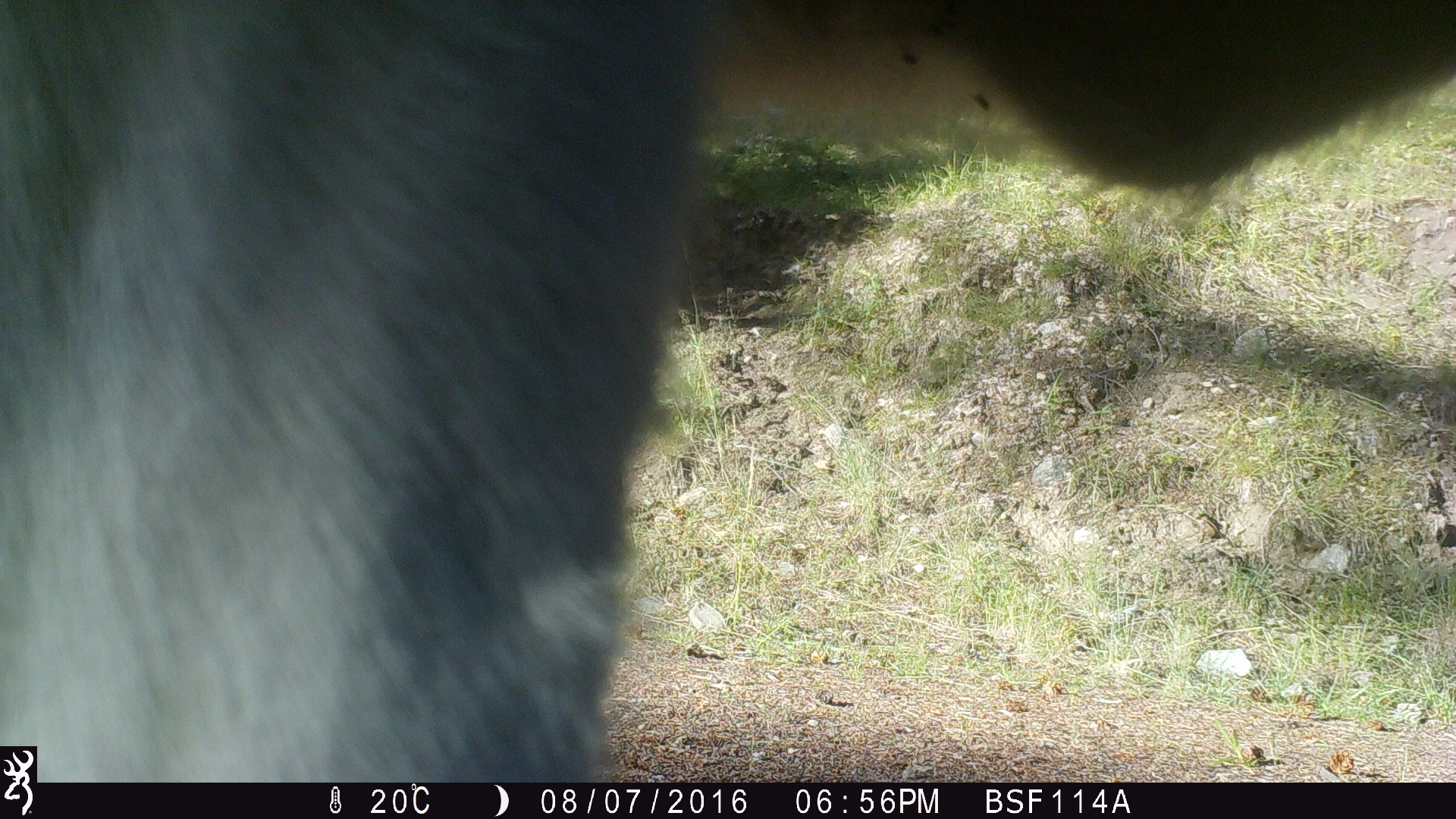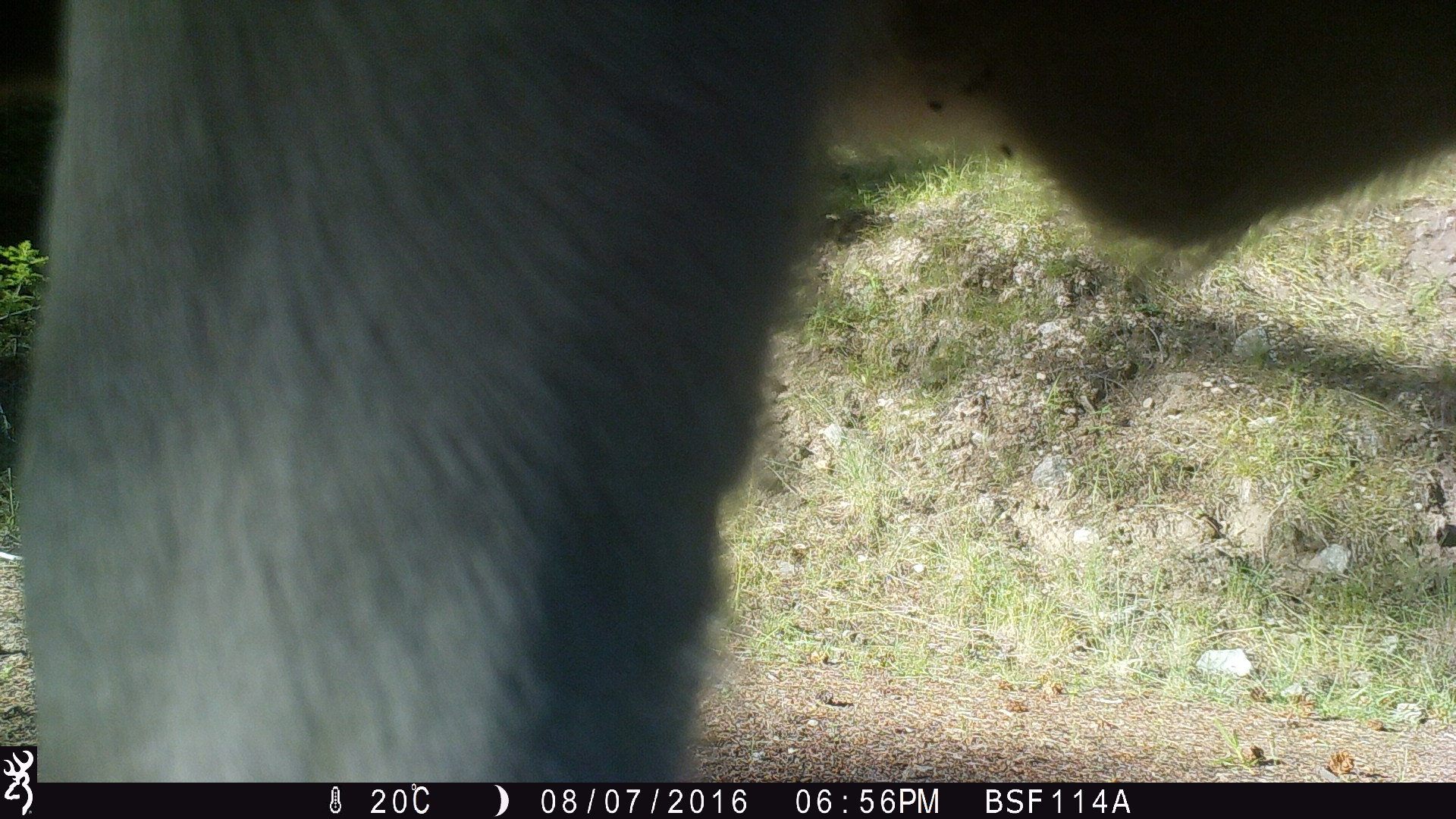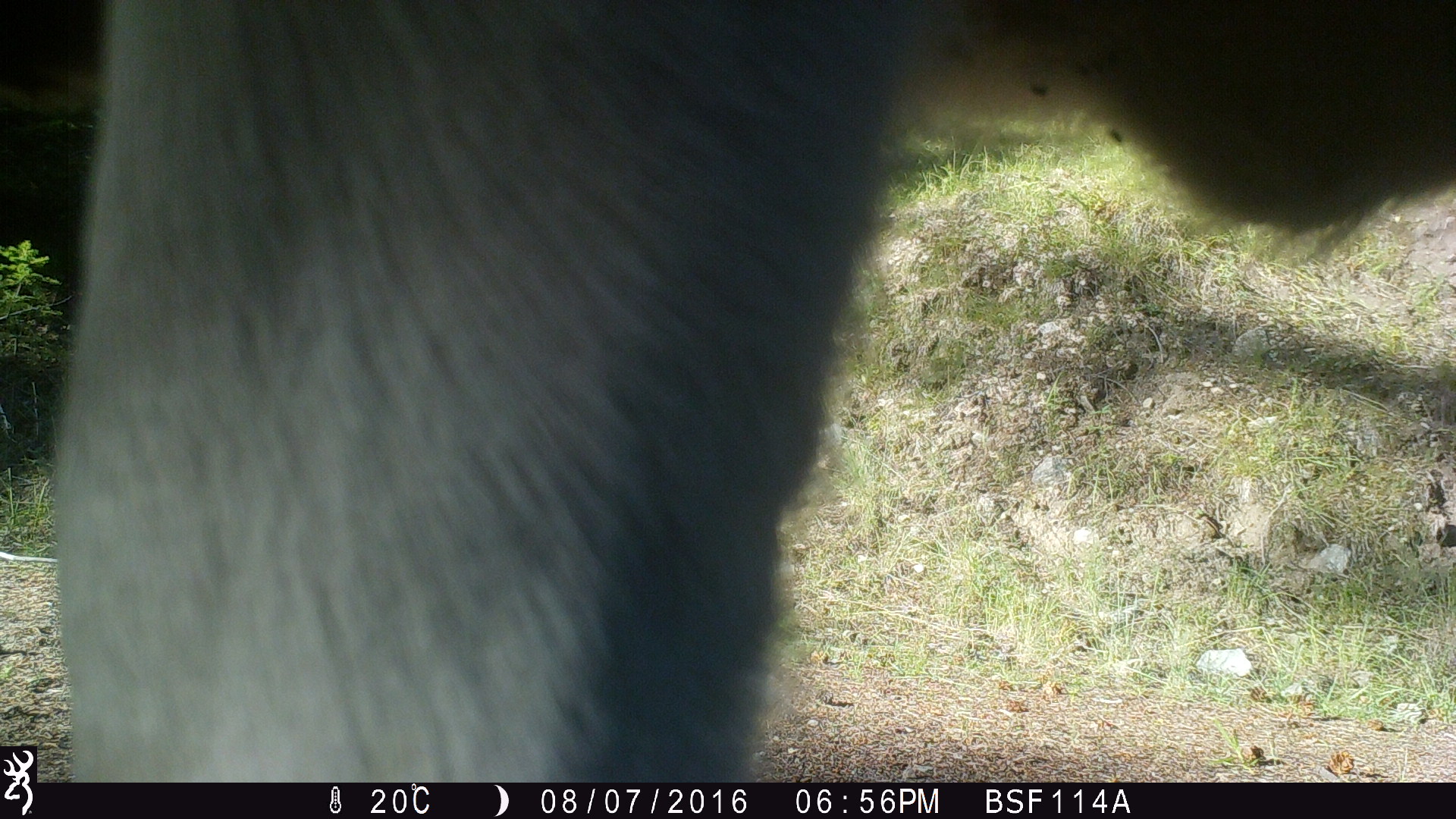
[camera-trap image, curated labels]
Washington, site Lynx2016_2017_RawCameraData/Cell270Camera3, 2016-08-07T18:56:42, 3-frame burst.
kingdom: Animalia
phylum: Chordata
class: Mammalia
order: Artiodactyla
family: Bovidae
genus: Bos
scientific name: Bos taurus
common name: domestic cattle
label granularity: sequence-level